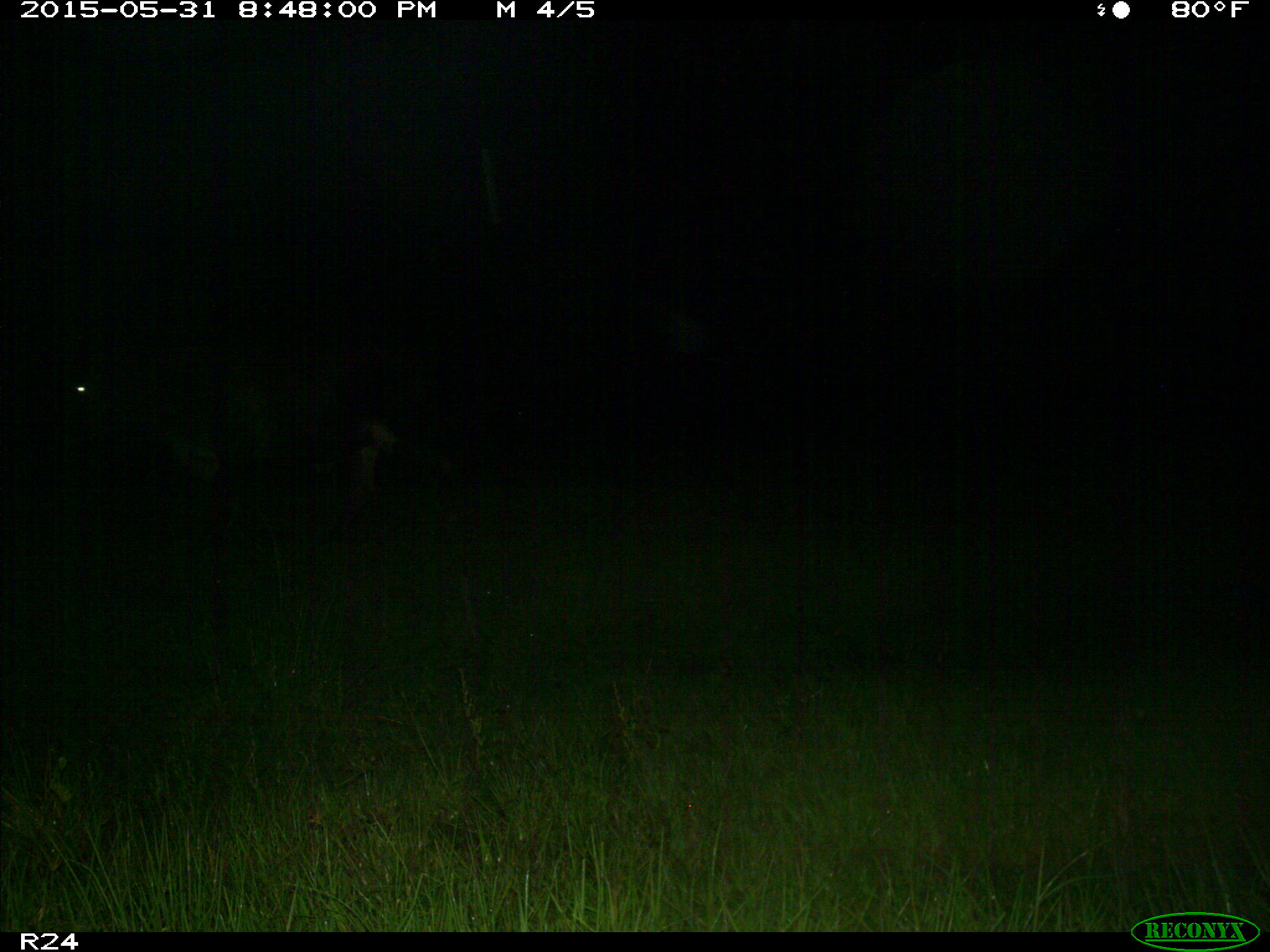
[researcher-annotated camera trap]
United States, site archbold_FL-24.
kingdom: Animalia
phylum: Chordata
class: Mammalia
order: Artiodactyla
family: Bovidae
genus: Bos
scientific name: Bos taurus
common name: domestic cow